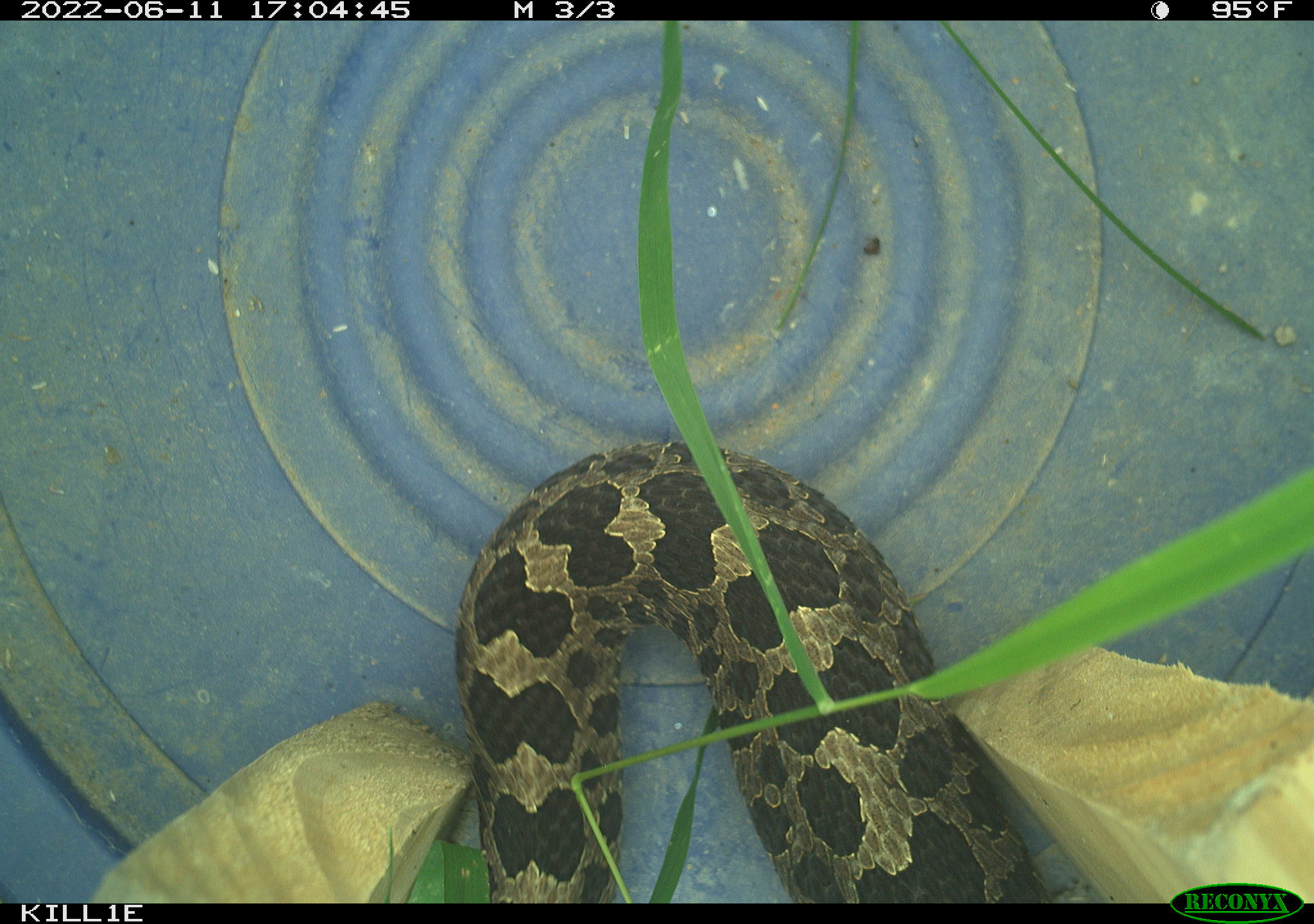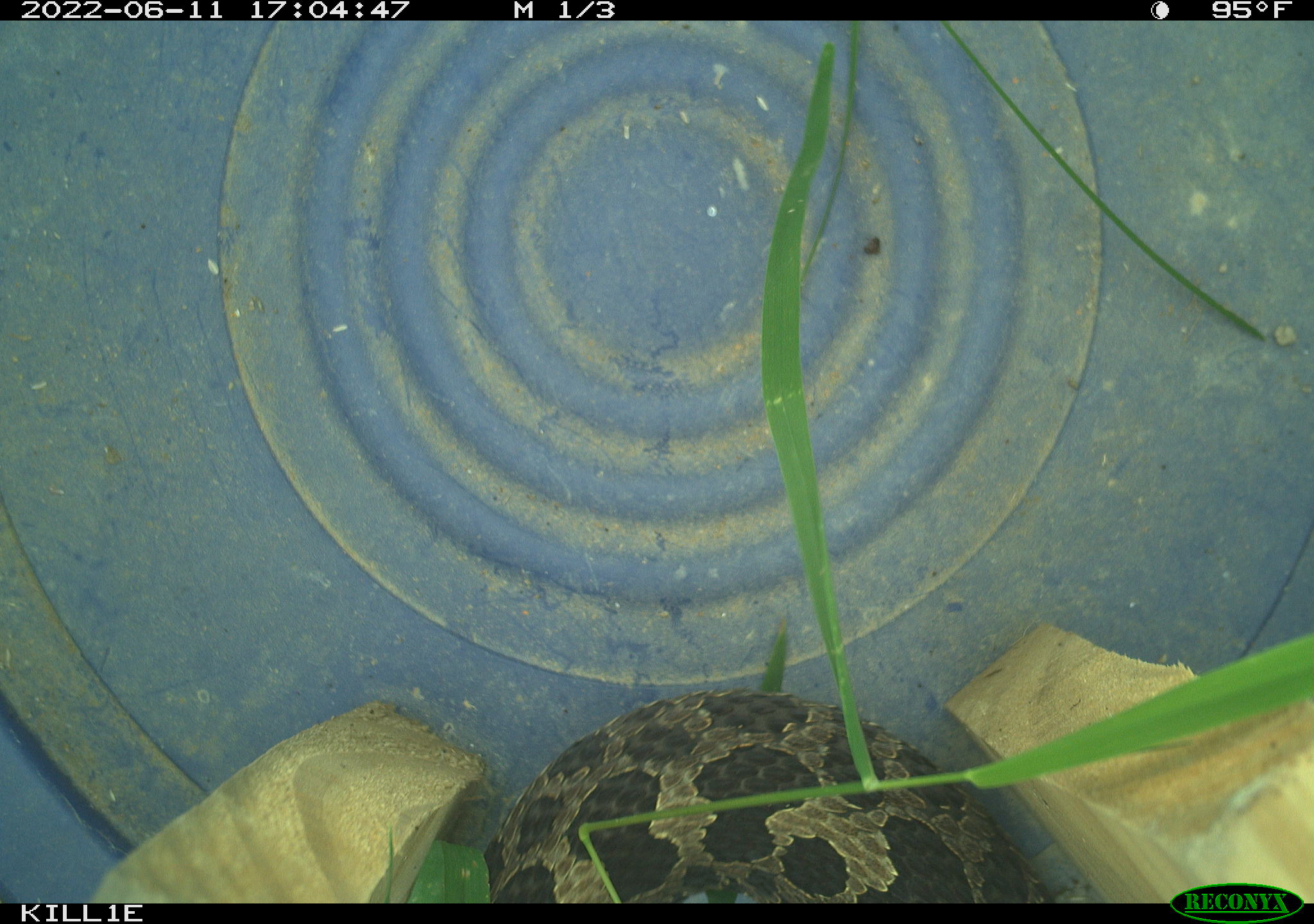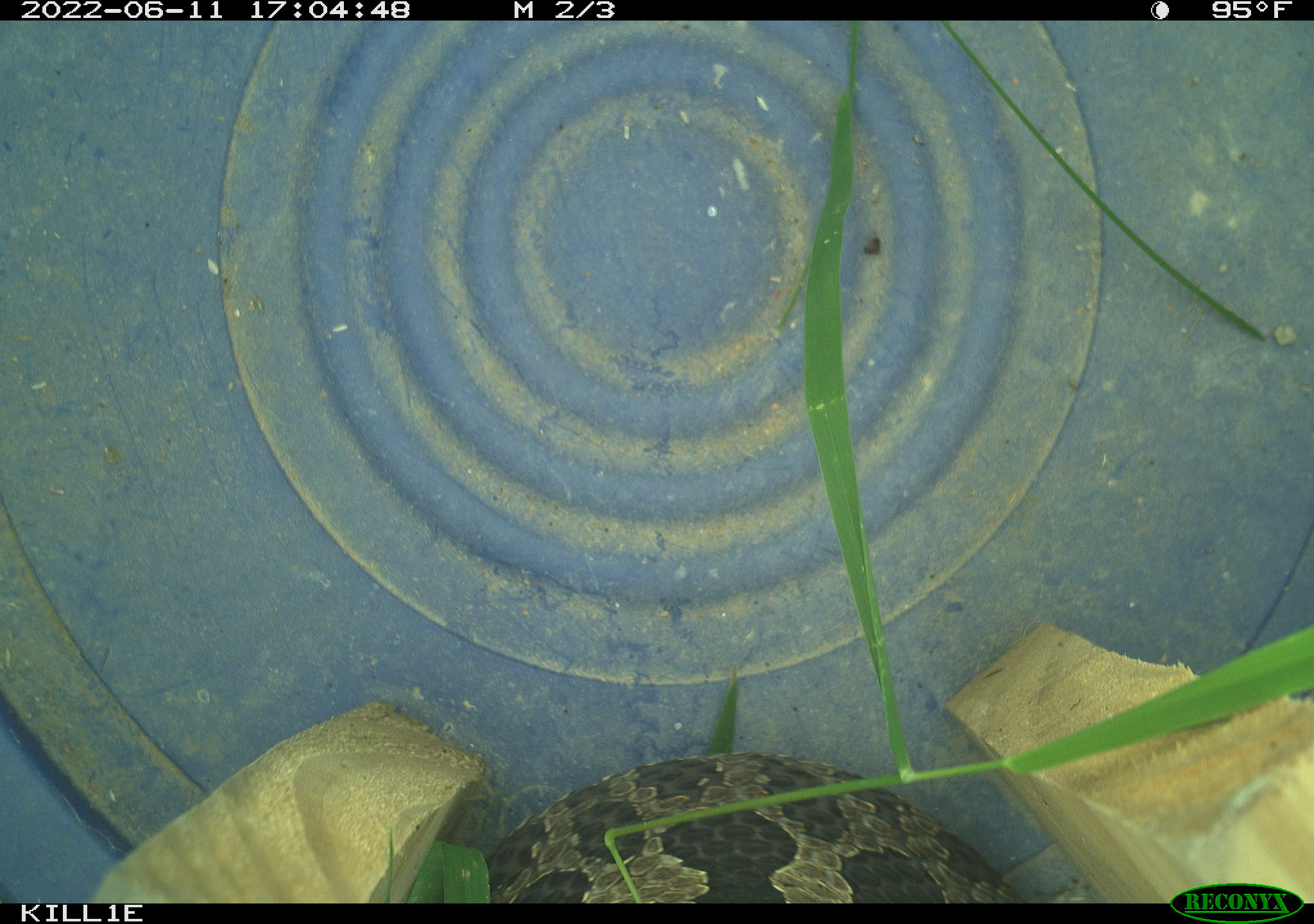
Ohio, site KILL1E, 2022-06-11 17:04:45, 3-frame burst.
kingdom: Animalia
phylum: Chordata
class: Reptilia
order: Squamata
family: Viperidae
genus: Sistrurus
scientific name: Sistrurus catenatus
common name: eastern massasauga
Eastern massasauga (Sistrurus catenatus).